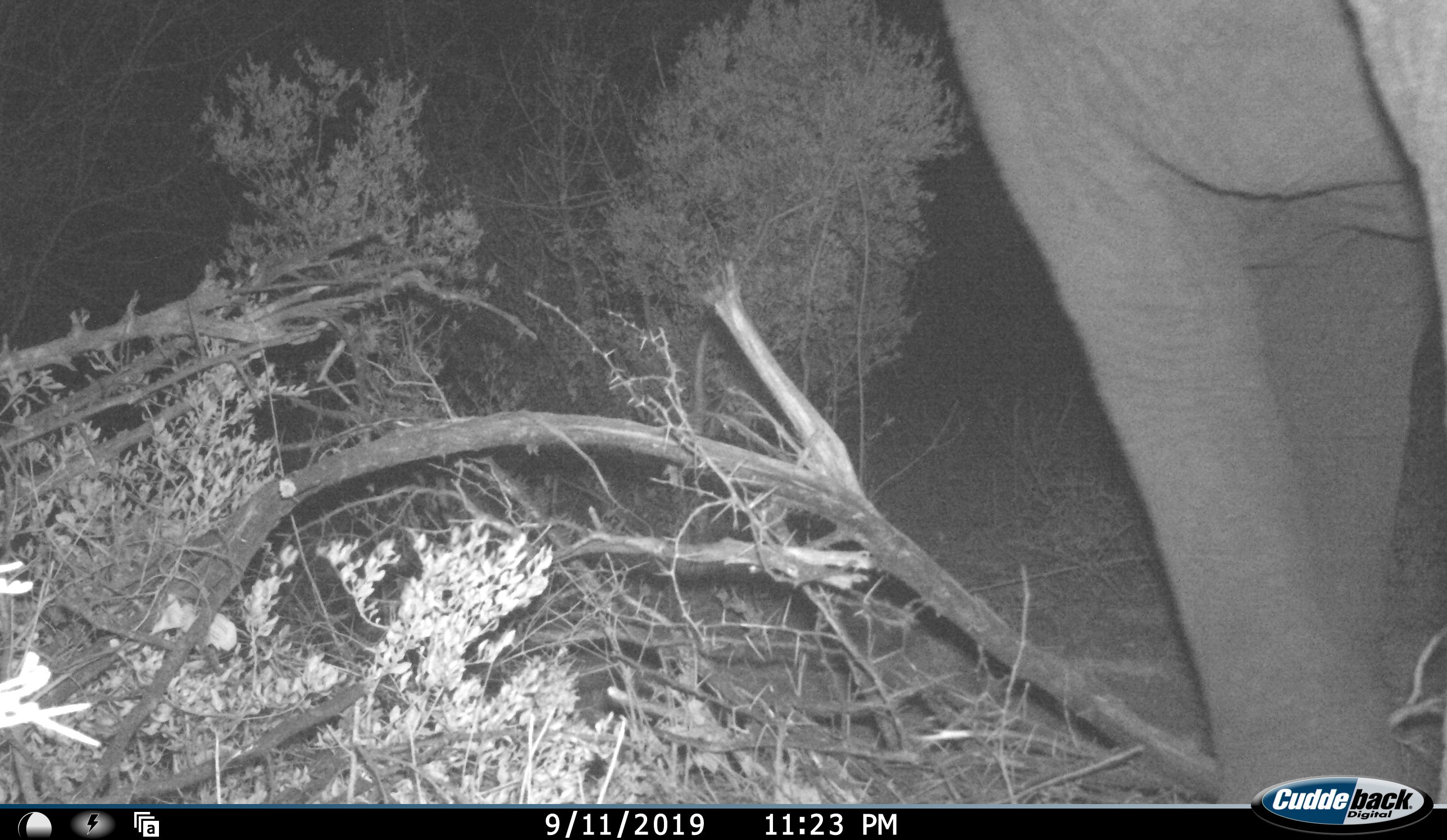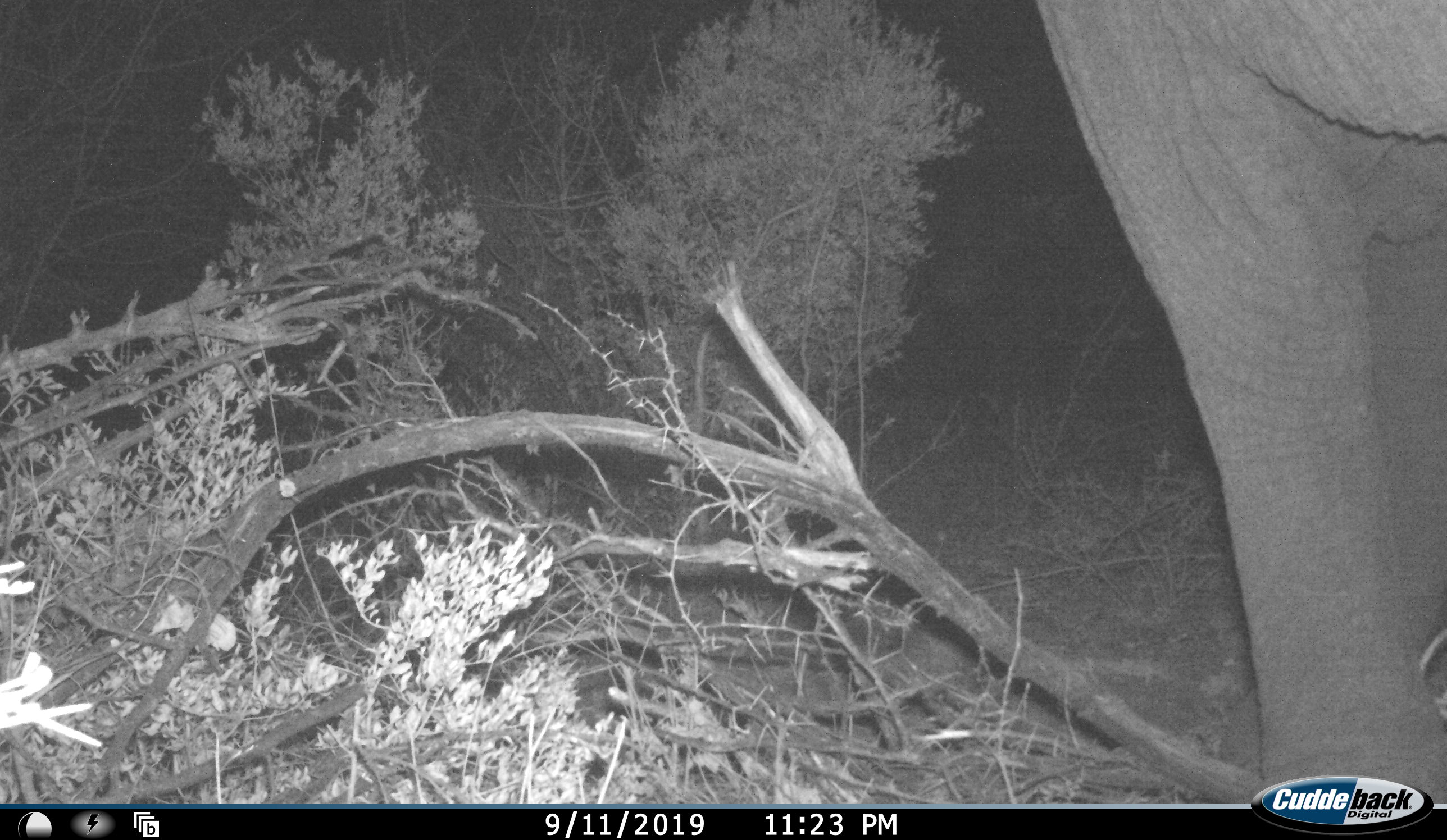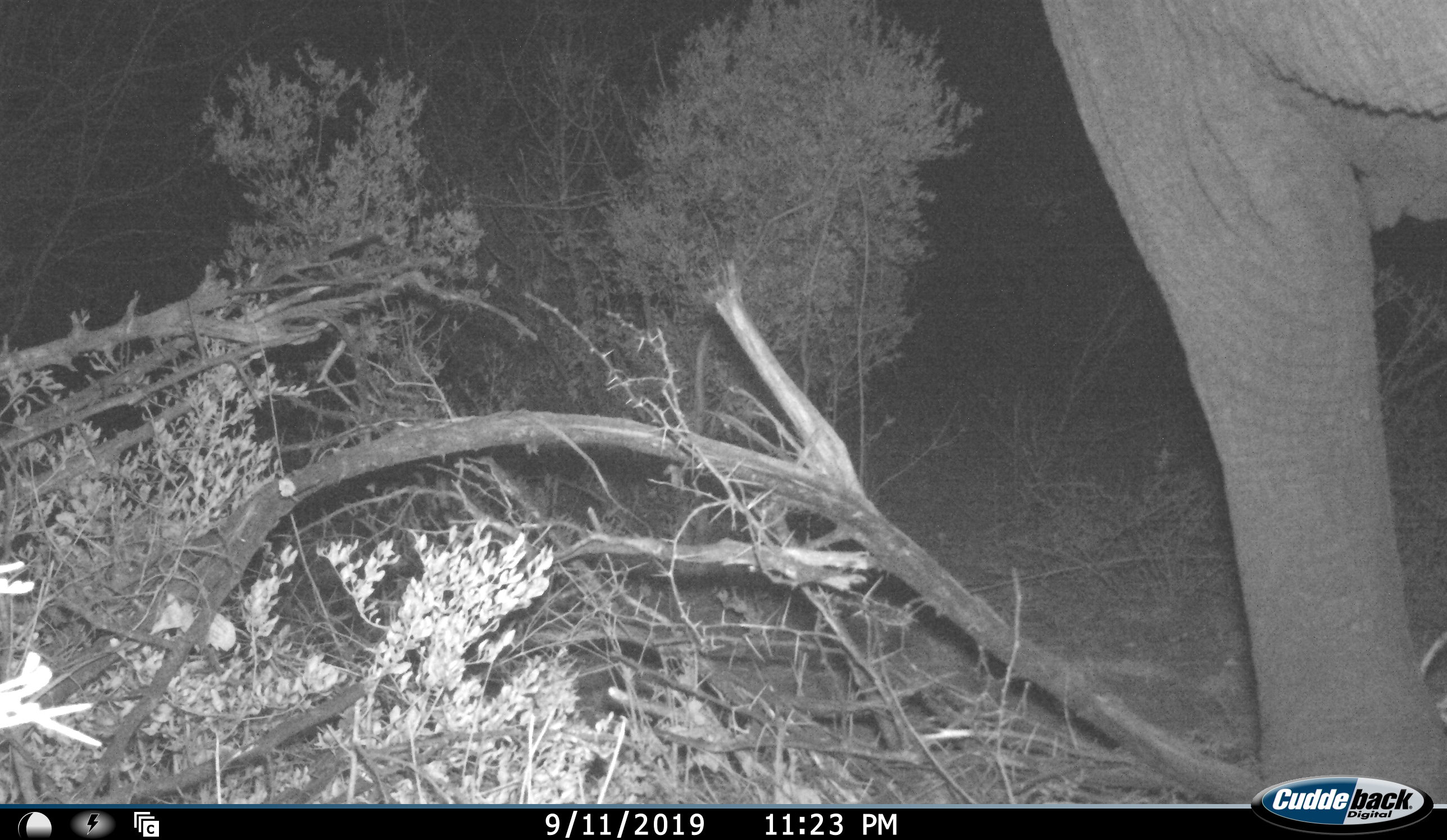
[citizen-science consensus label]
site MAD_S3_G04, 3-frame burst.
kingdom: Animalia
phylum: Chordata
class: Mammalia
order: Proboscidea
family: Elephantidae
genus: Loxodonta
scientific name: Loxodonta africana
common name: african bush elephant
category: elephant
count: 1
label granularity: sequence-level